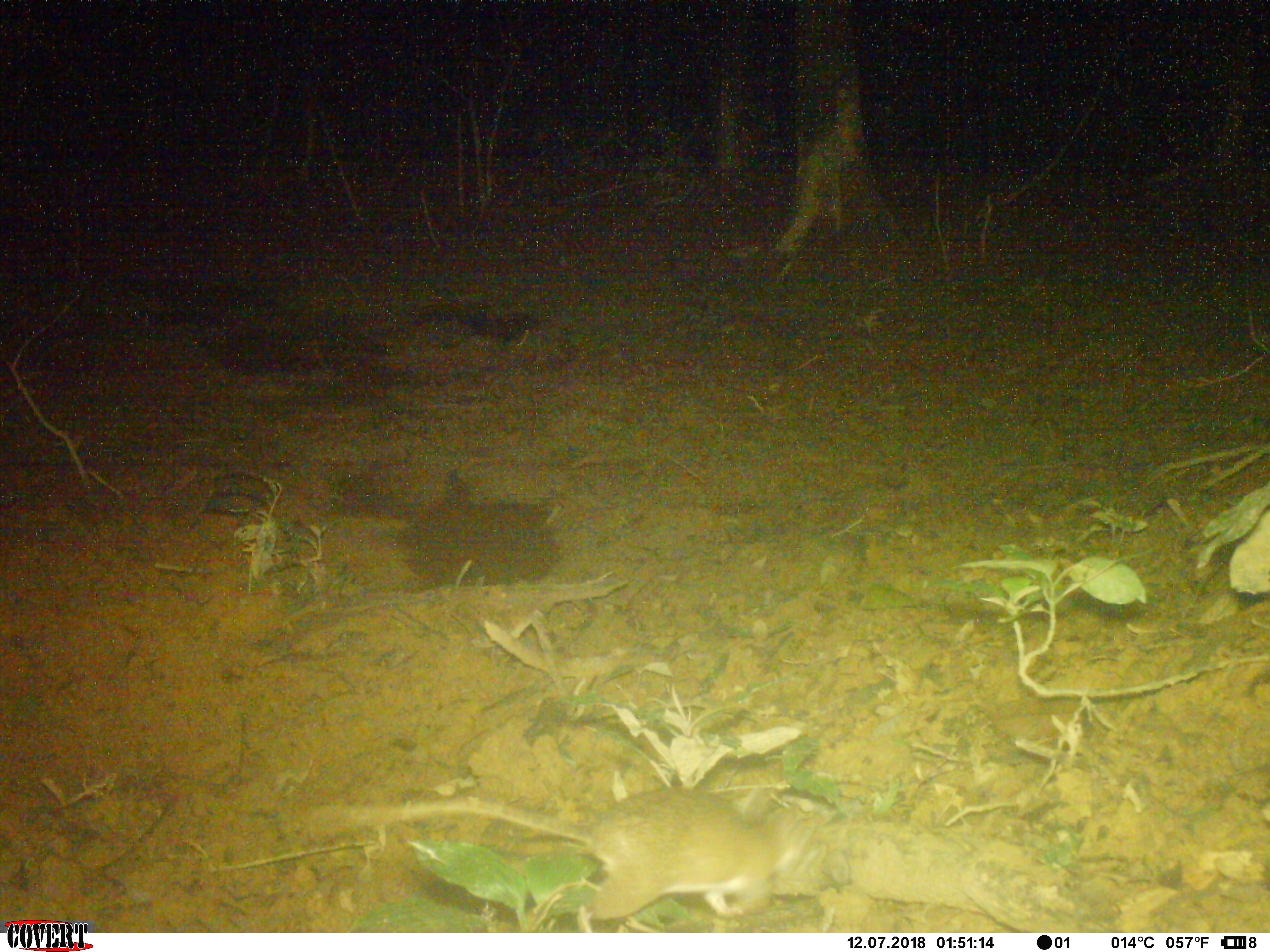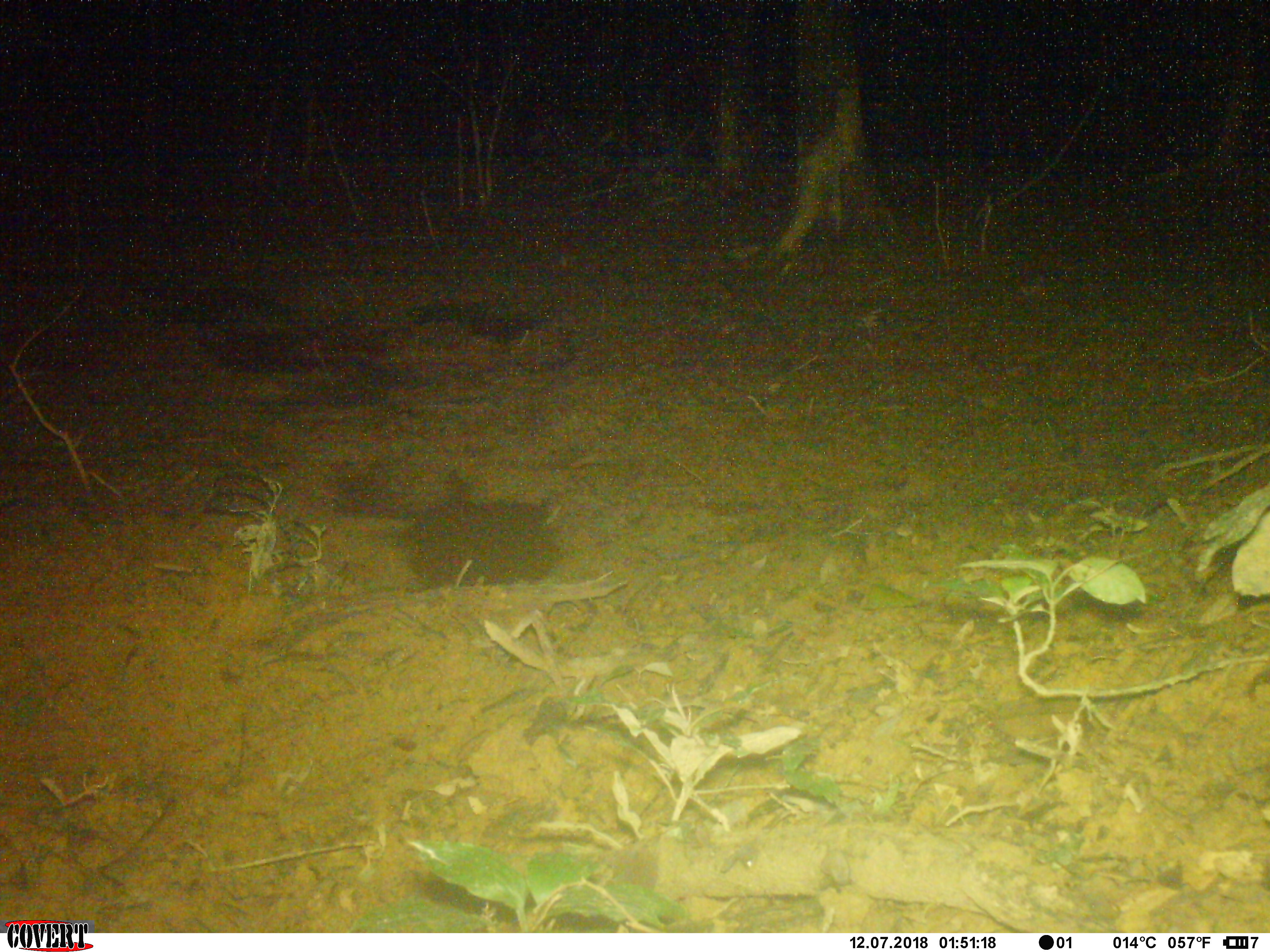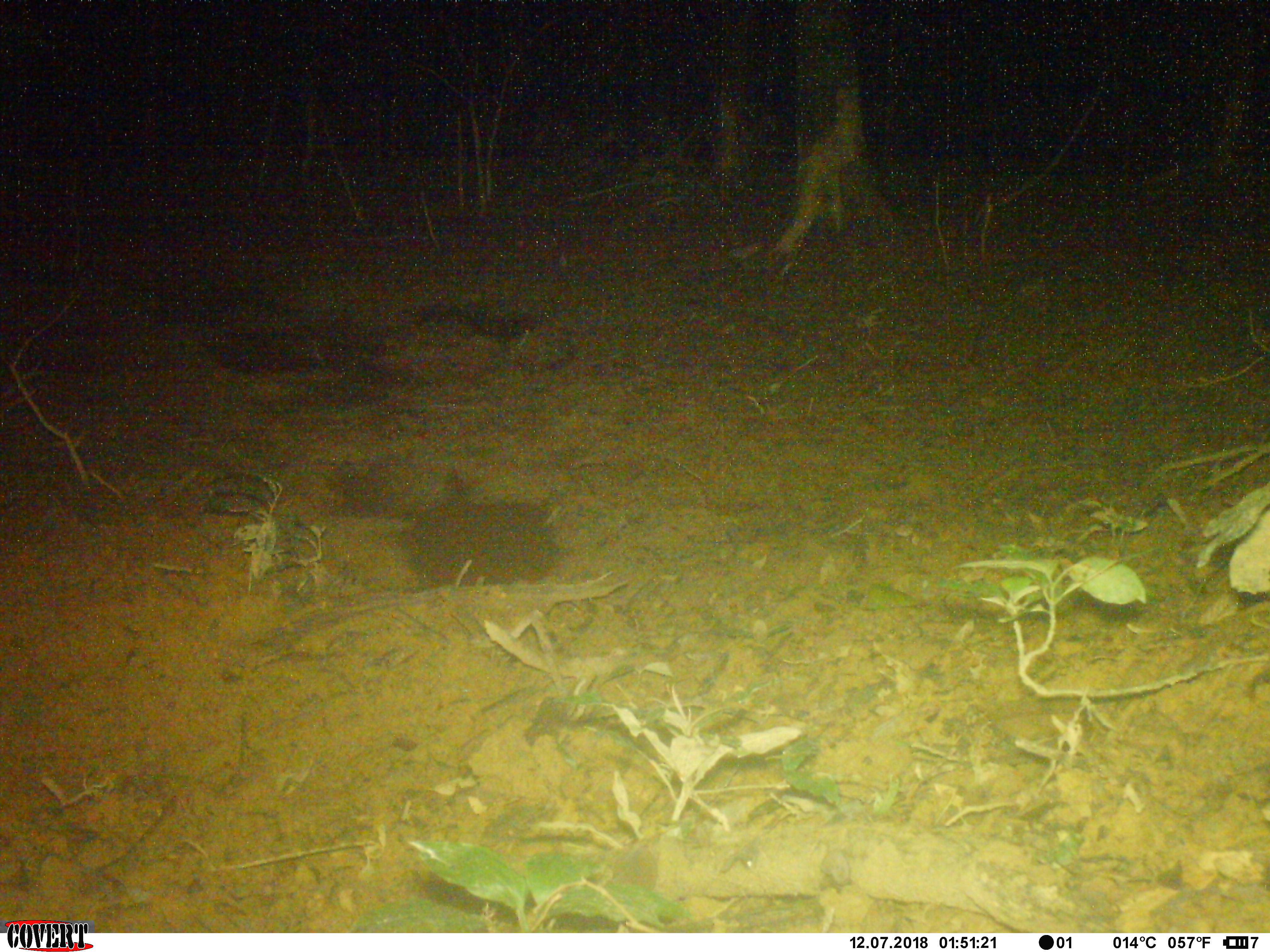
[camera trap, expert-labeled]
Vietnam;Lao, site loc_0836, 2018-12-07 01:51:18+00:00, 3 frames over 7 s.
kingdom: Animalia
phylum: Chordata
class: Mammalia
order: Rodentia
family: Muridae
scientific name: Muridae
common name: old-world mice and rats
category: unidentified murid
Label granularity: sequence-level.